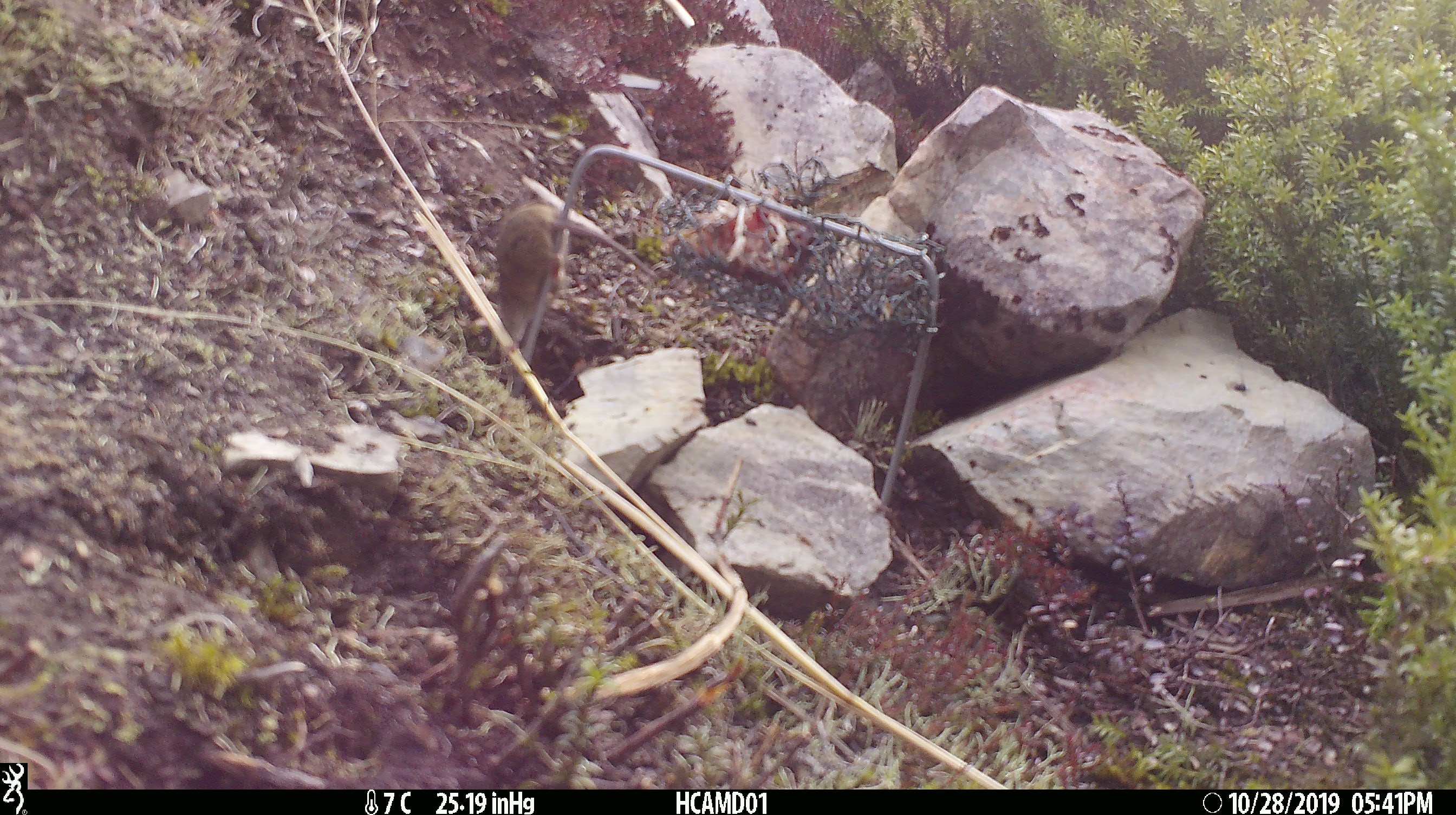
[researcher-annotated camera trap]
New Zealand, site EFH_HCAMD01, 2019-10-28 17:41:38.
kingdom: Animalia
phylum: Chordata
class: Mammalia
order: Rodentia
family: Muridae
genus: Mus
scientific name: Mus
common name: mouse